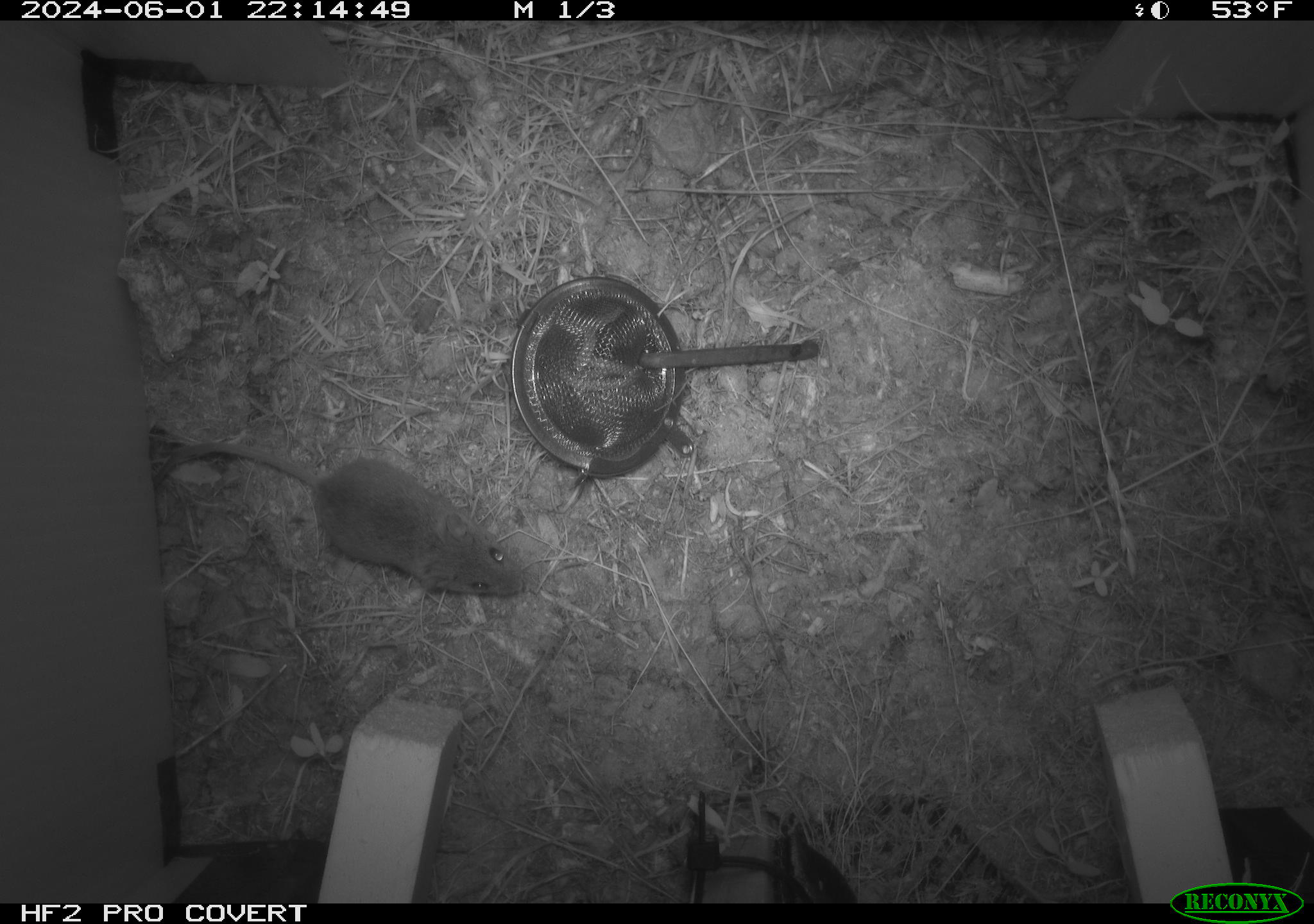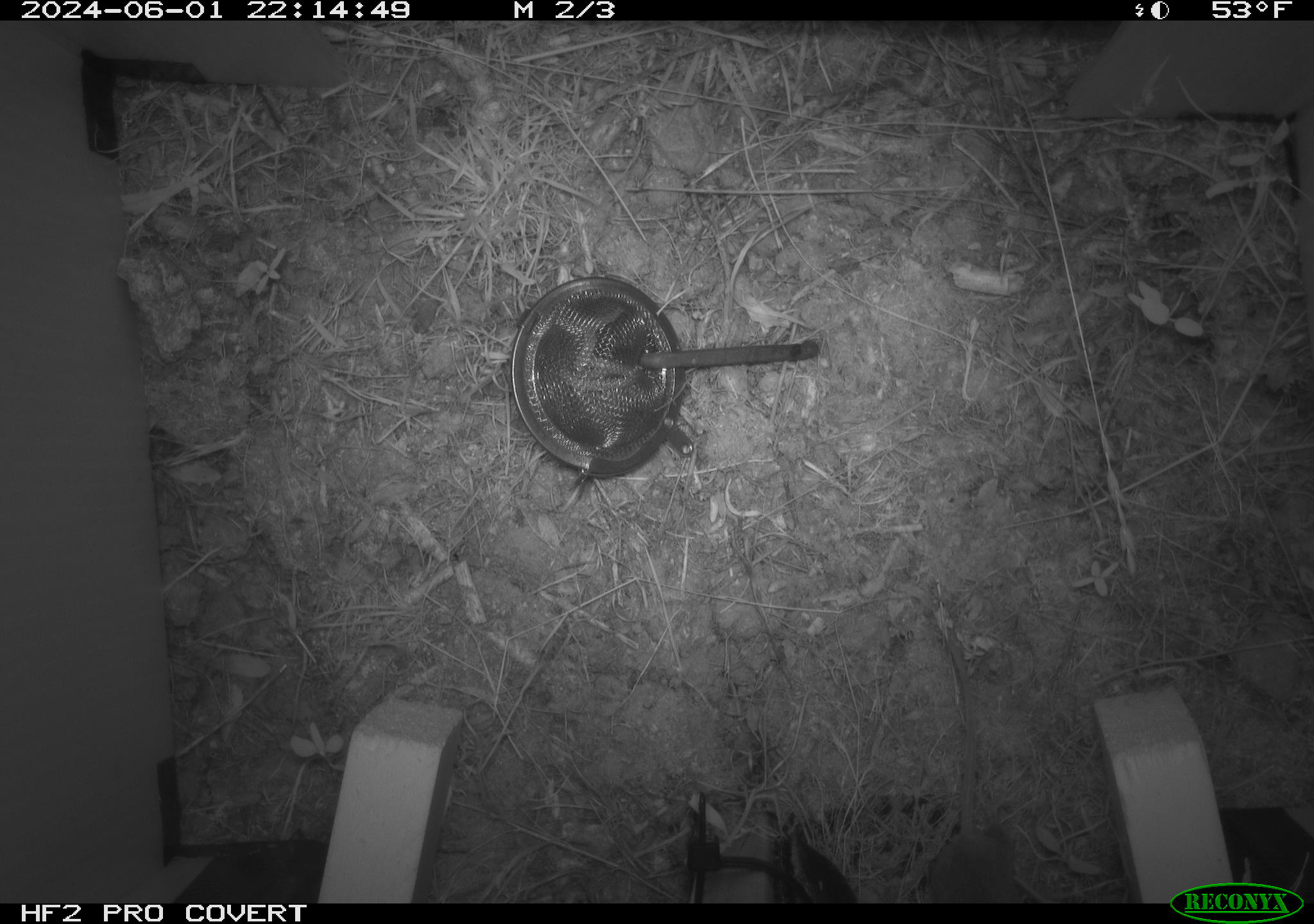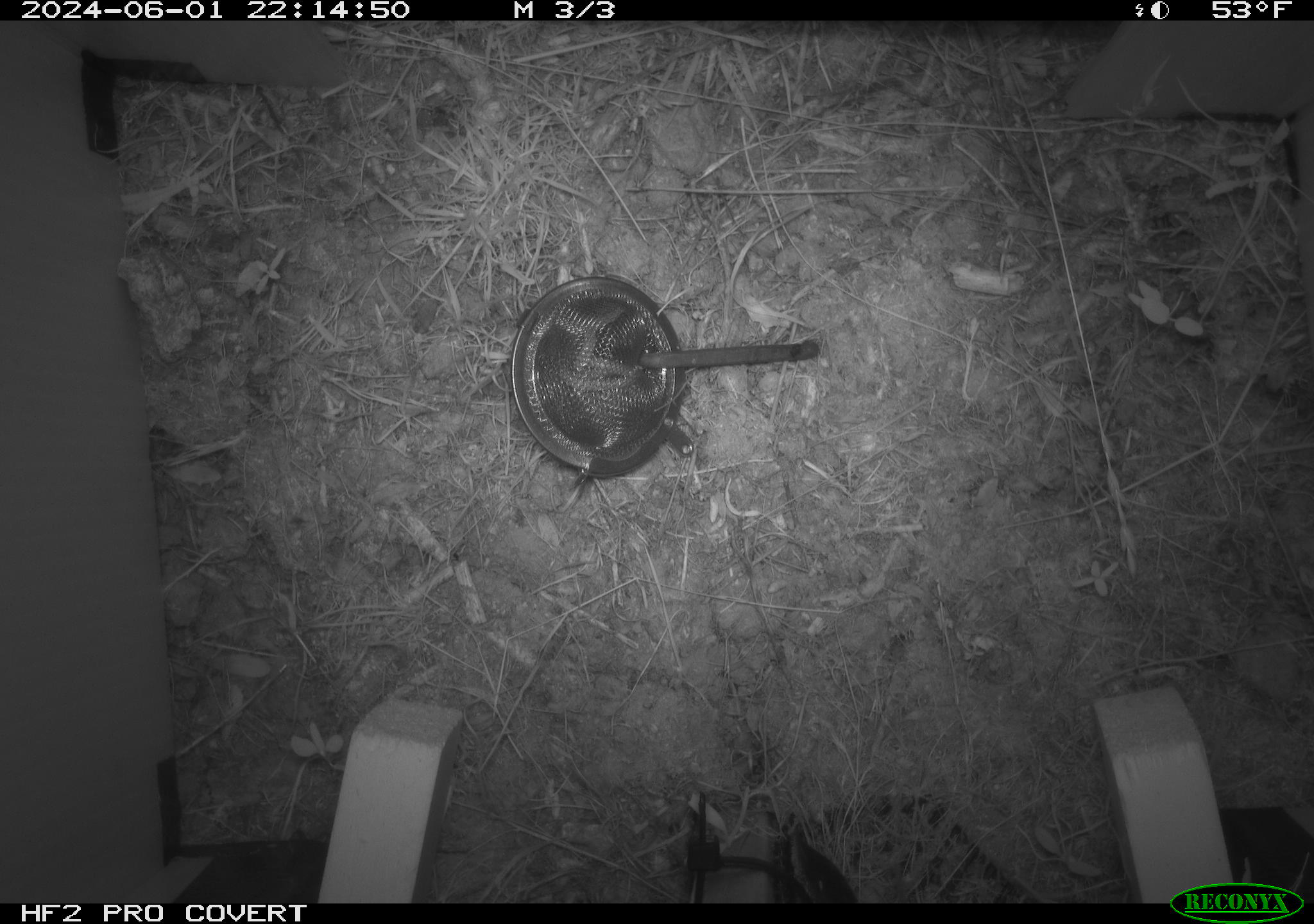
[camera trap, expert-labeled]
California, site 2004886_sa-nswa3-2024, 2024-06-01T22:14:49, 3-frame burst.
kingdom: Animalia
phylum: Chordata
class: Mammalia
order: Rodentia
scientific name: Rodentia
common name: rodent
Rodent (Rodentia).